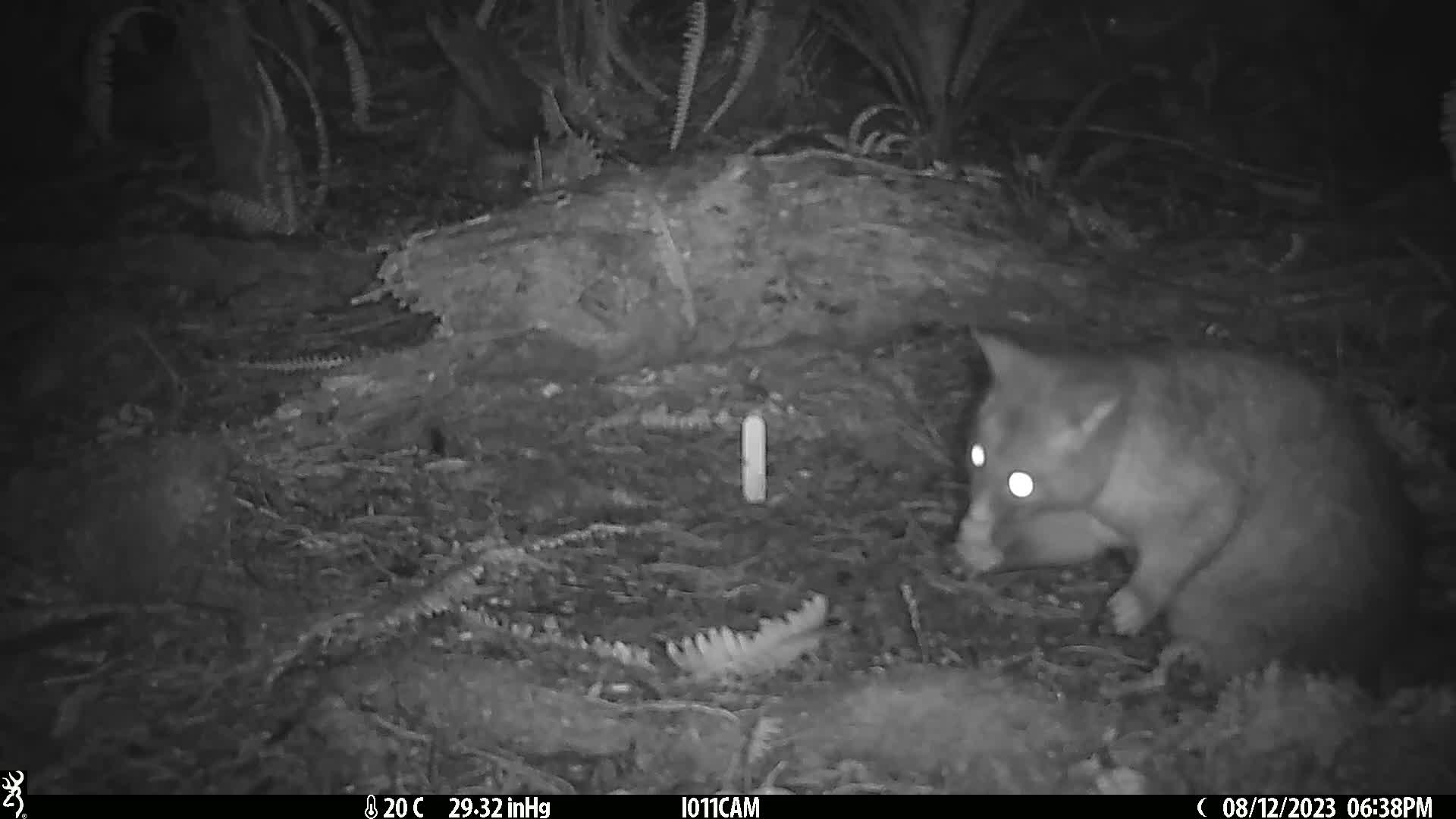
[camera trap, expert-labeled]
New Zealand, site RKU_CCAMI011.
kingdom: Animalia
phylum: Chordata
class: Mammalia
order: Diprotodontia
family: Phalangeridae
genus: Trichosurus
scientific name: Trichosurus vulpecula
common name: common brushtail possum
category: possum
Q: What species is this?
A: Possum (common brushtail possum) (Trichosurus vulpecula).